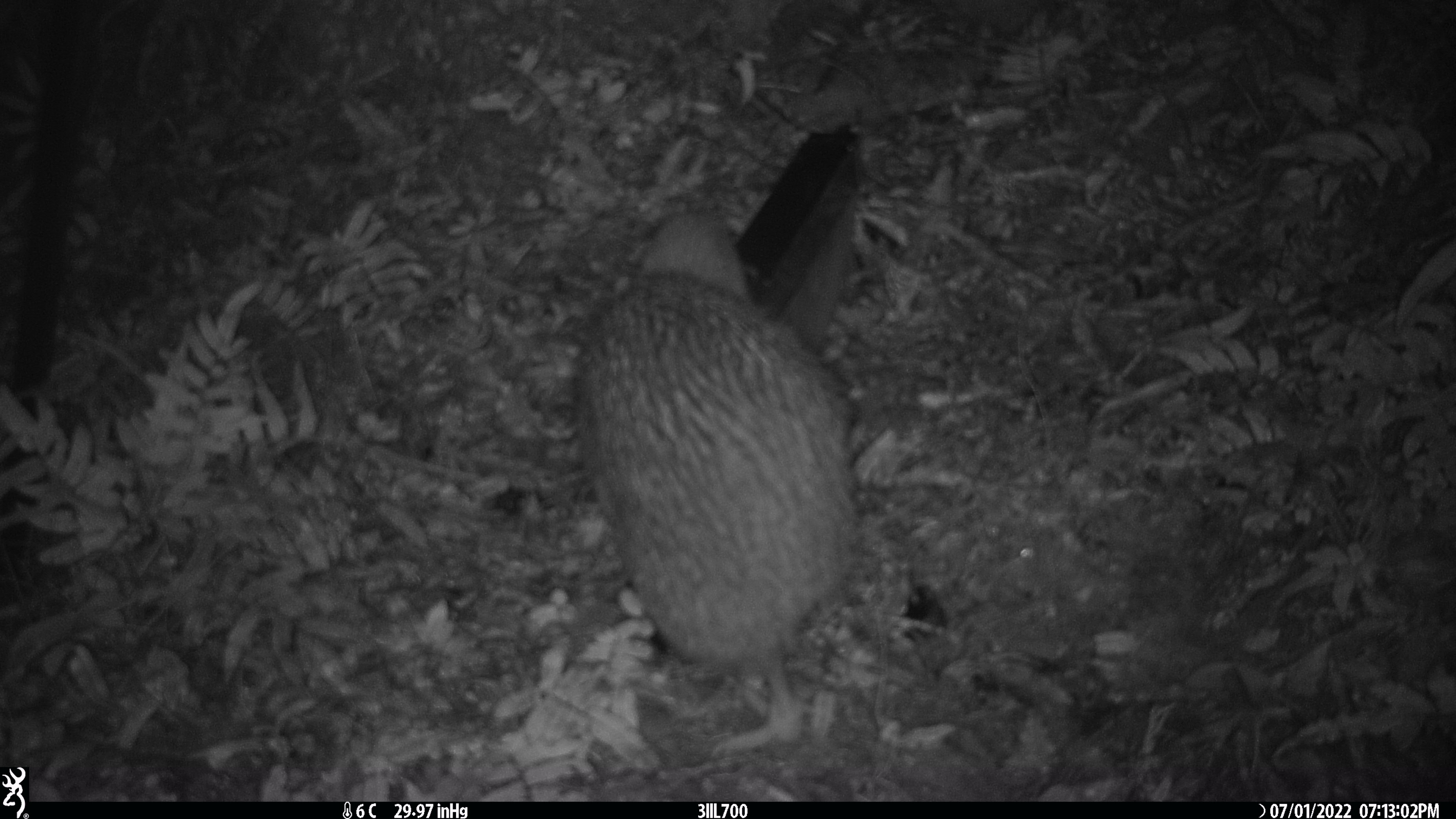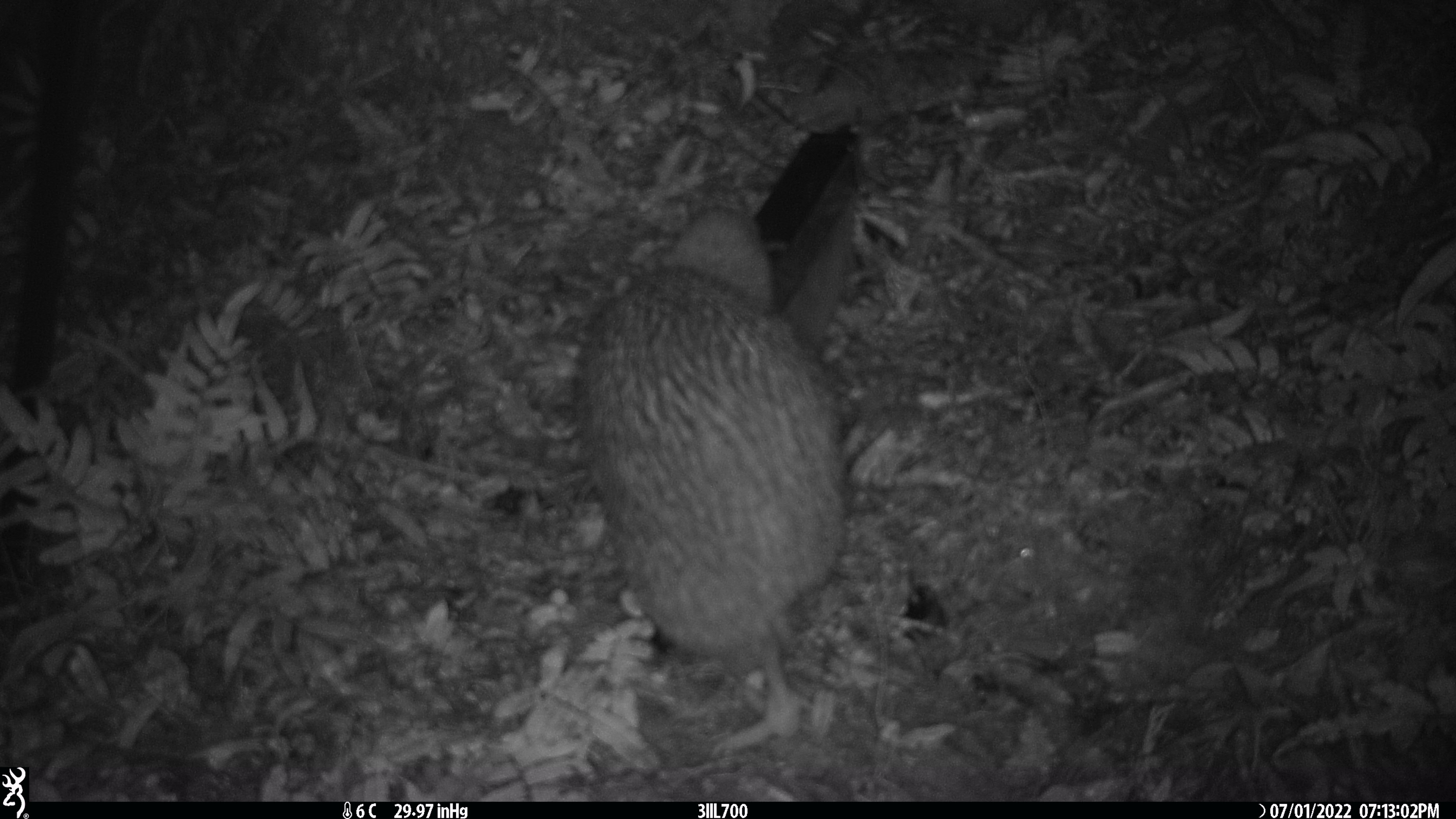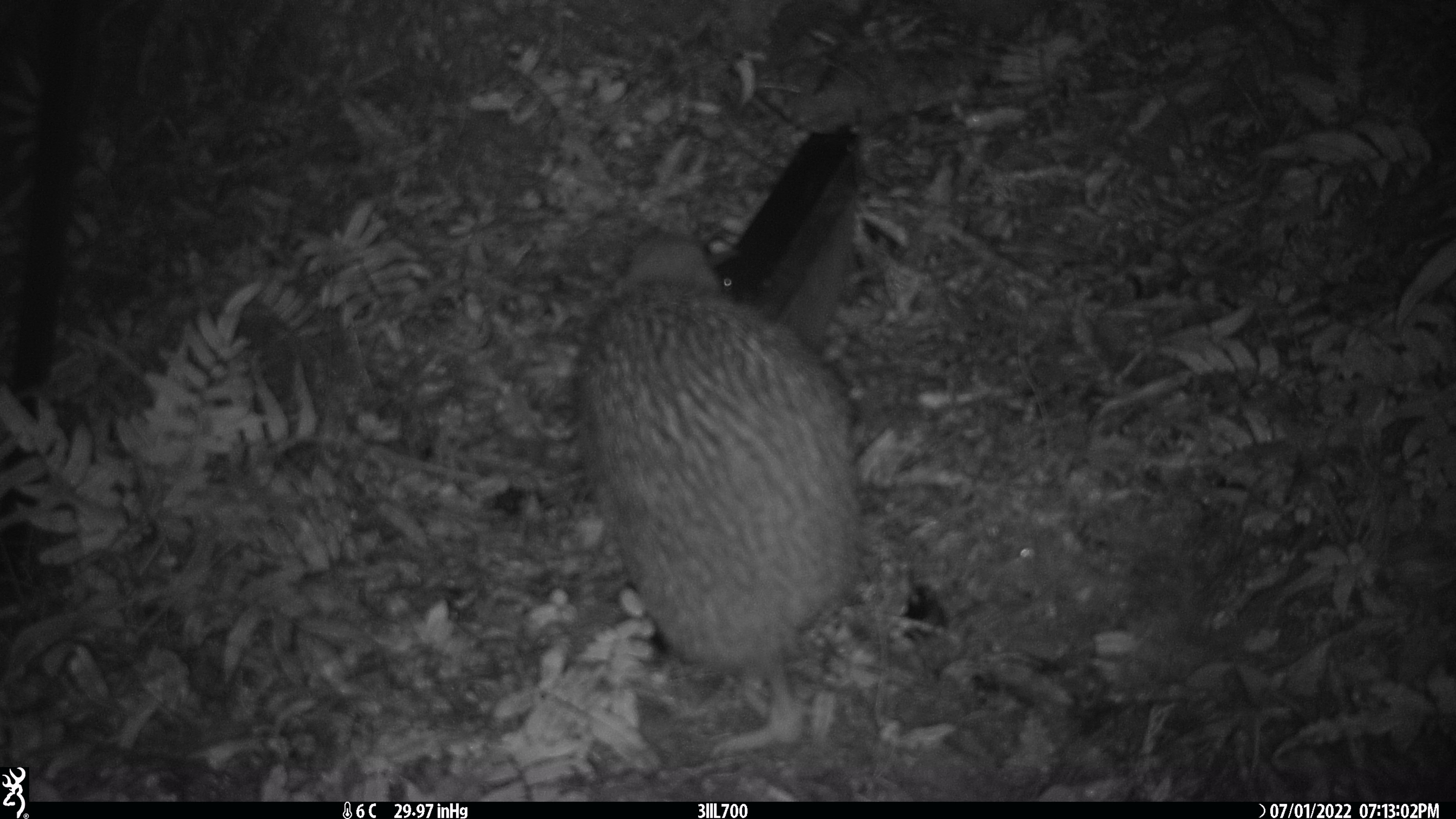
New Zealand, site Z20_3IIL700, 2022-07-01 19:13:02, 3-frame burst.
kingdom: Animalia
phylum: Chordata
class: Aves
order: Apterygiformes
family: Apterygidae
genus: Apteryx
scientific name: Apteryx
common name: kiwi